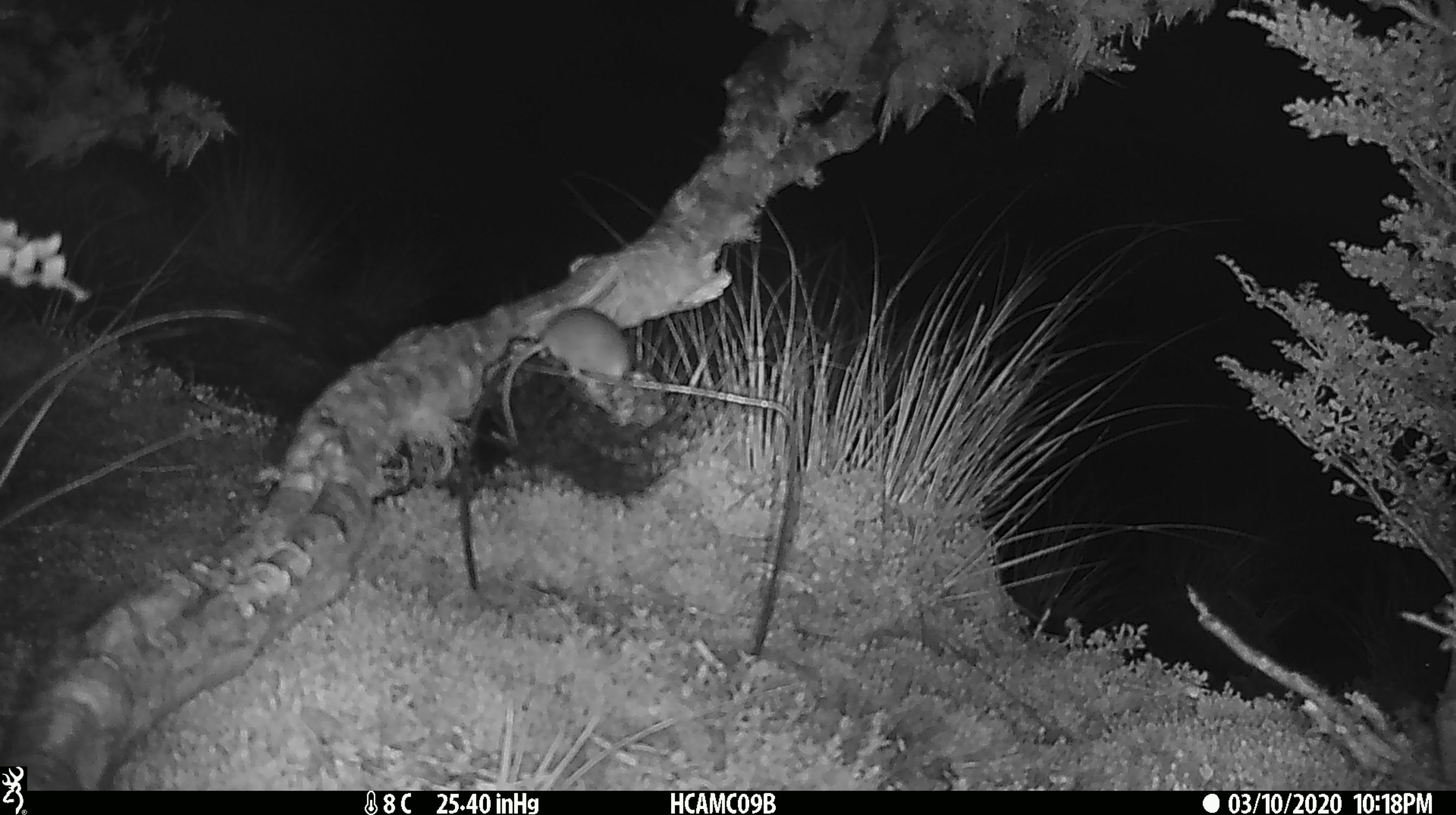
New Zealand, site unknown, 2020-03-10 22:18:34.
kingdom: Animalia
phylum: Chordata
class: Mammalia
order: Rodentia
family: Muridae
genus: Mus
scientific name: Mus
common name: mouse